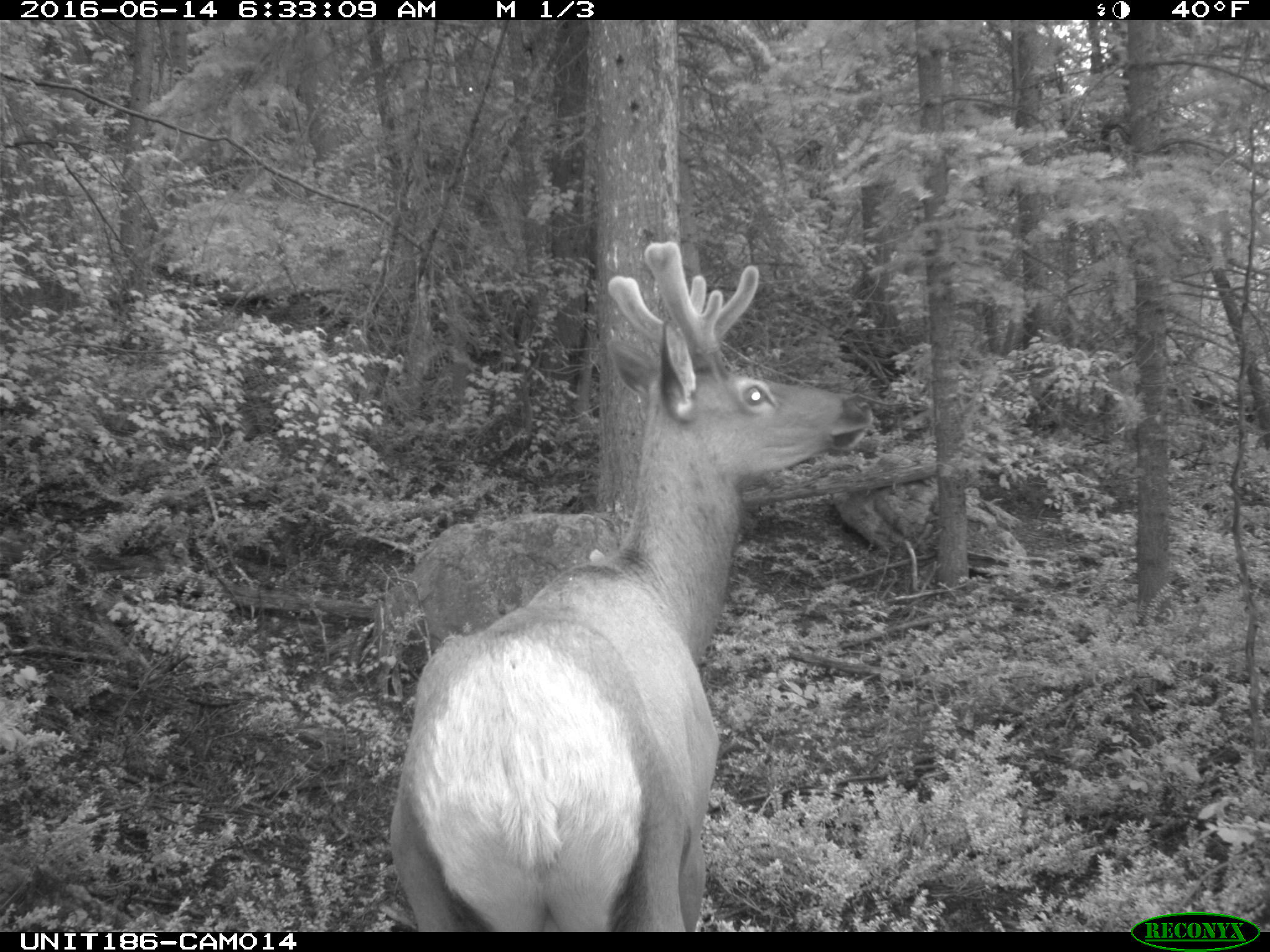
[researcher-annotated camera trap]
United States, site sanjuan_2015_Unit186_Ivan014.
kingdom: Animalia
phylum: Chordata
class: Mammalia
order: Artiodactyla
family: Cervidae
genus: Cervus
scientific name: Cervus elaphus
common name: red deer